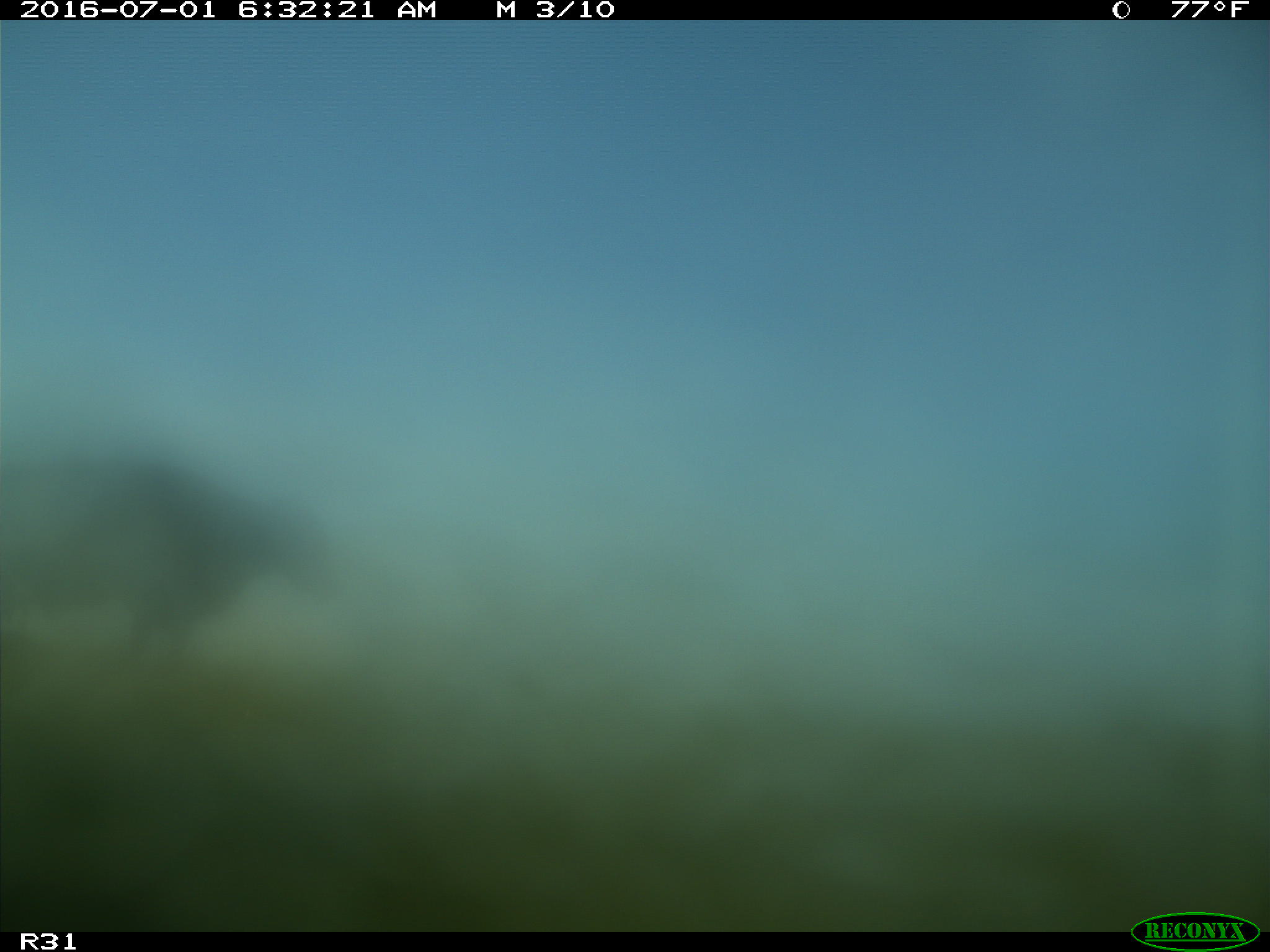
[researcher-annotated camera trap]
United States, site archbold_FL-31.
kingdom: Animalia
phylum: Chordata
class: Mammalia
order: Artiodactyla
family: Bovidae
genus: Bos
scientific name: Bos taurus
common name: domestic cow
Bos taurus (domestic cow).